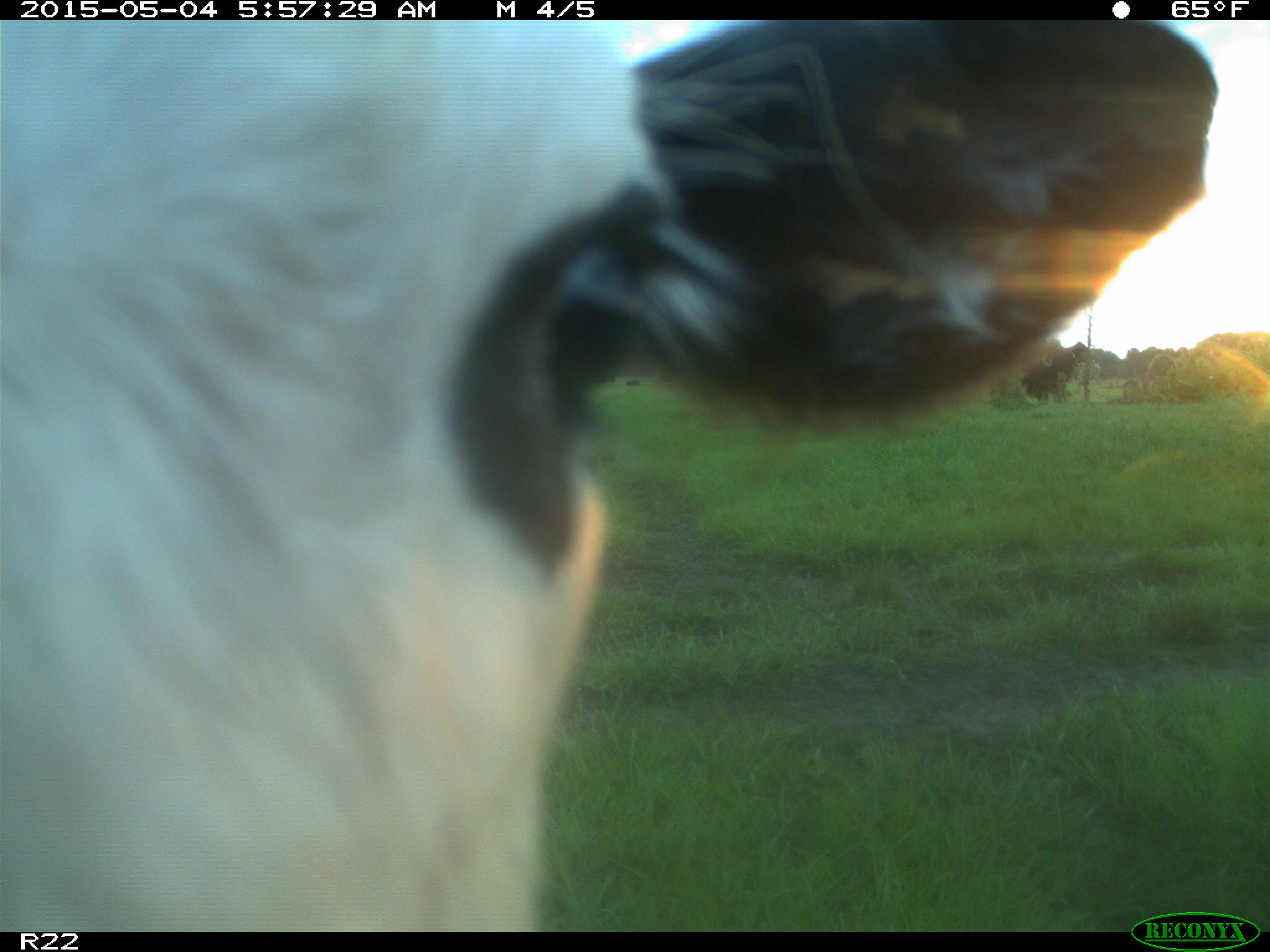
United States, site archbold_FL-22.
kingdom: Animalia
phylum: Chordata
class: Mammalia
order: Artiodactyla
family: Bovidae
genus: Bos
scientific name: Bos taurus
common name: domestic cow